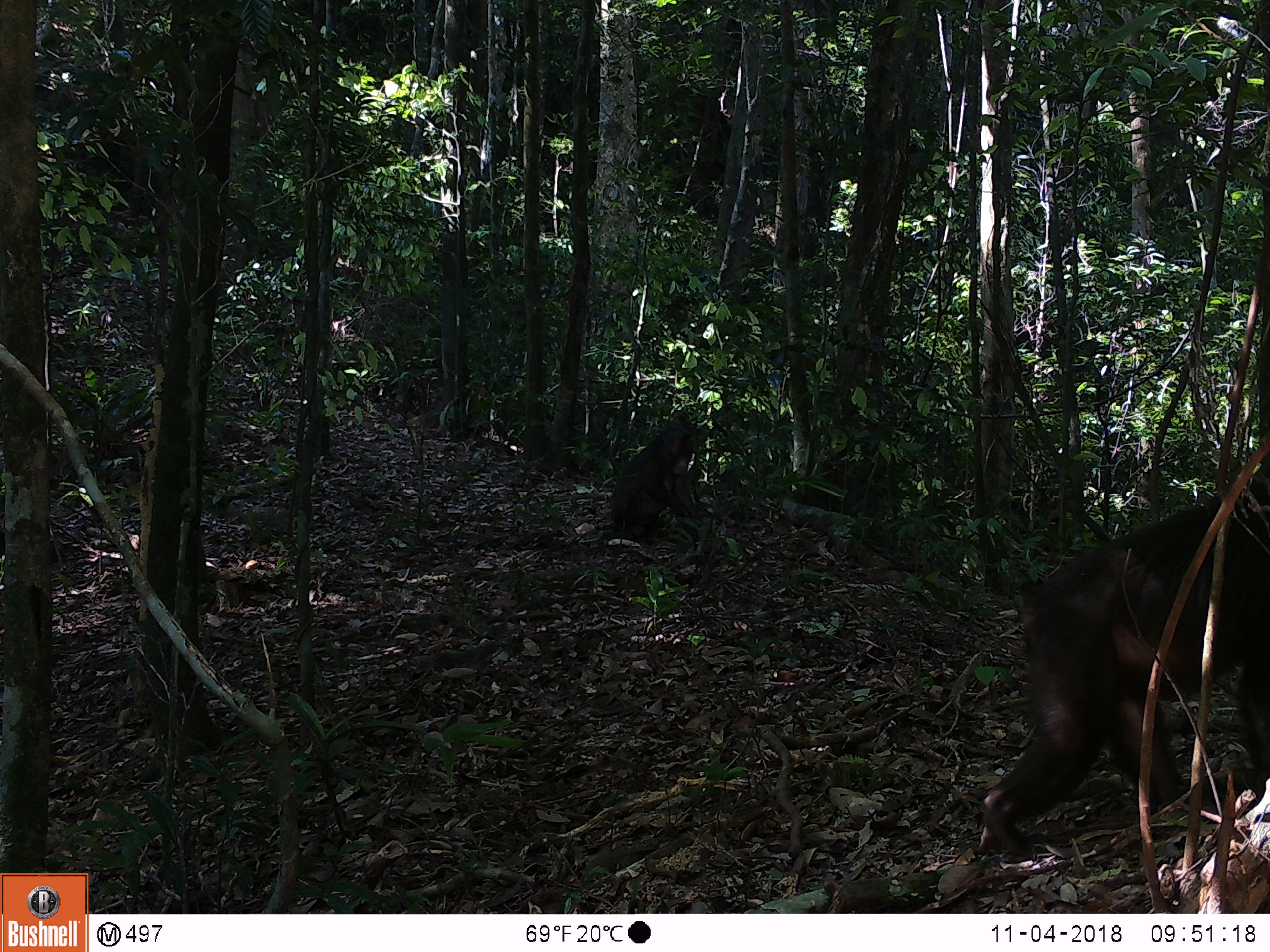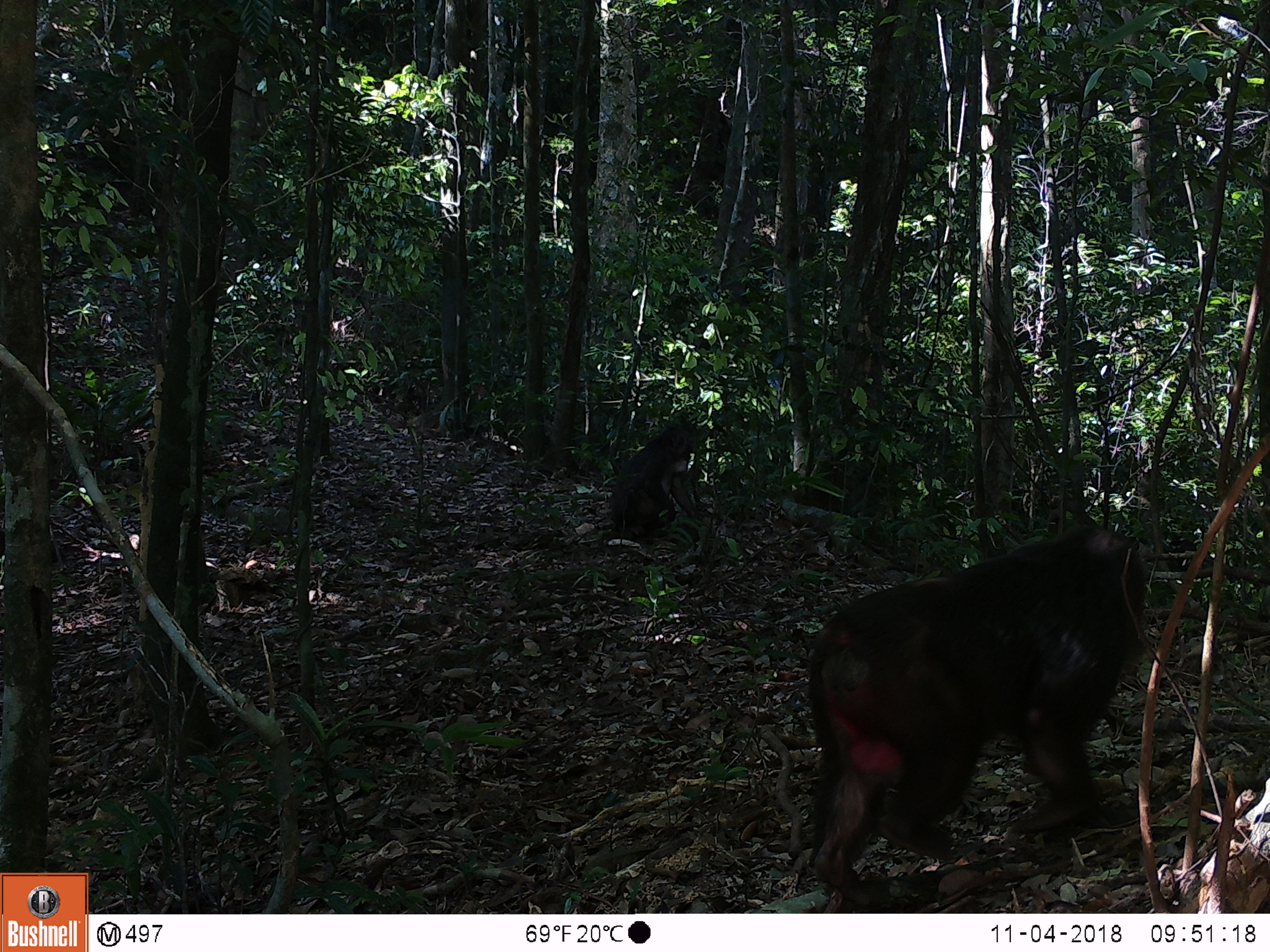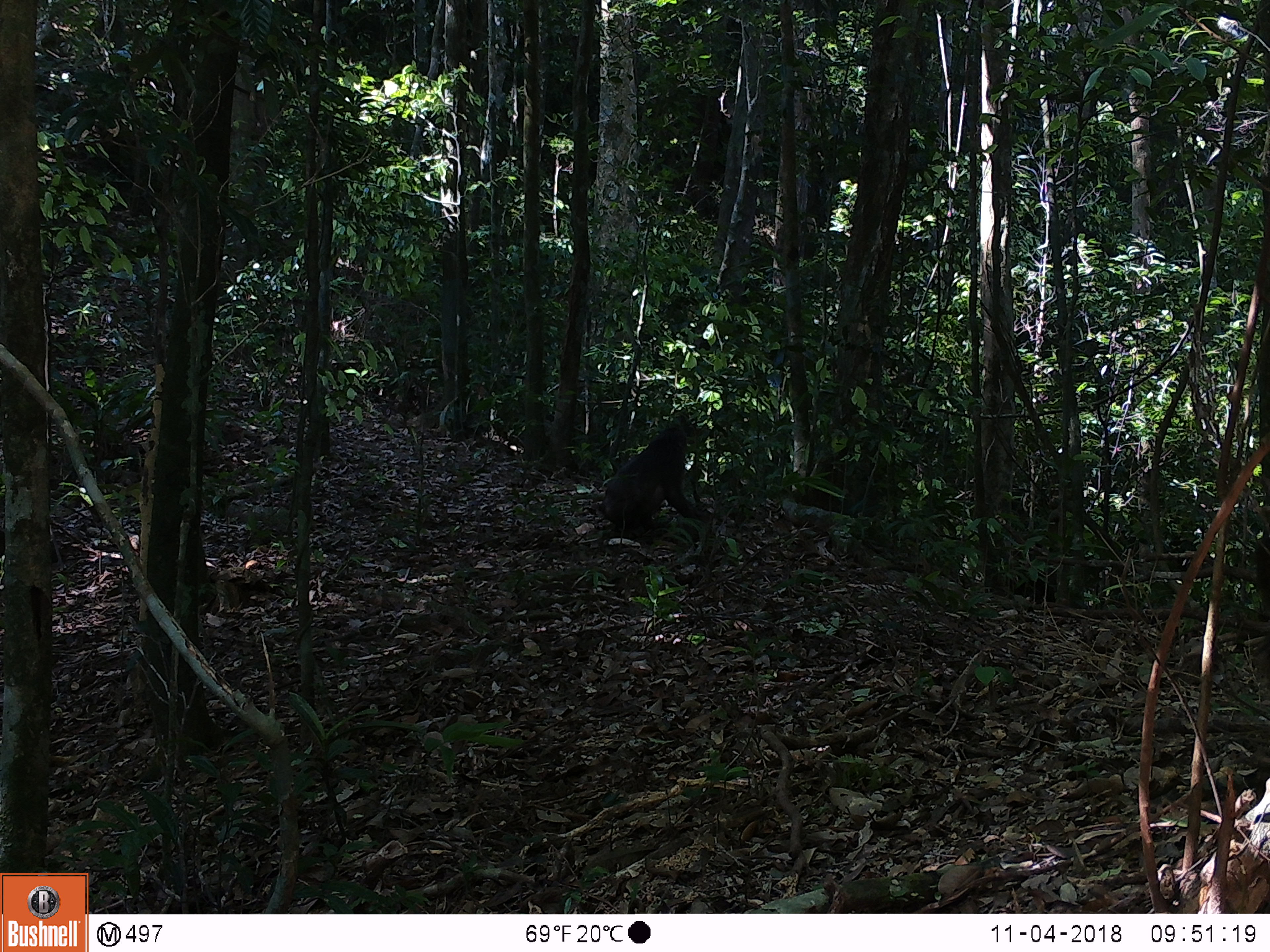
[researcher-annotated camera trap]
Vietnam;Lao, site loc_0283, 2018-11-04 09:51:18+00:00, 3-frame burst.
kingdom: Animalia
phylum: Chordata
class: Mammalia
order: Primates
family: Cercopithecidae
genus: Macaca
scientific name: Macaca arctoides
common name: stump-tailed macaque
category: stump tailed macaque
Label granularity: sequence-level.